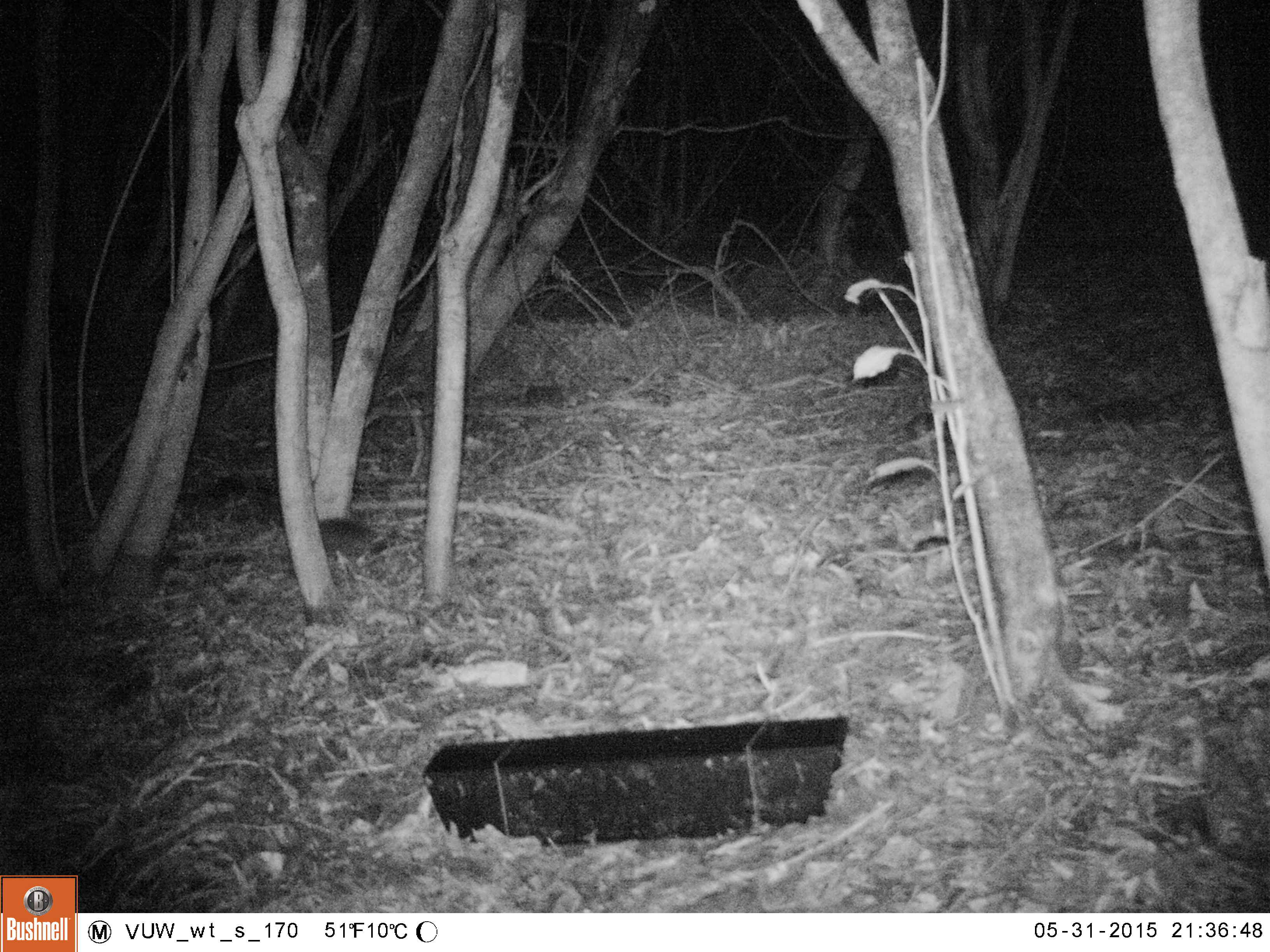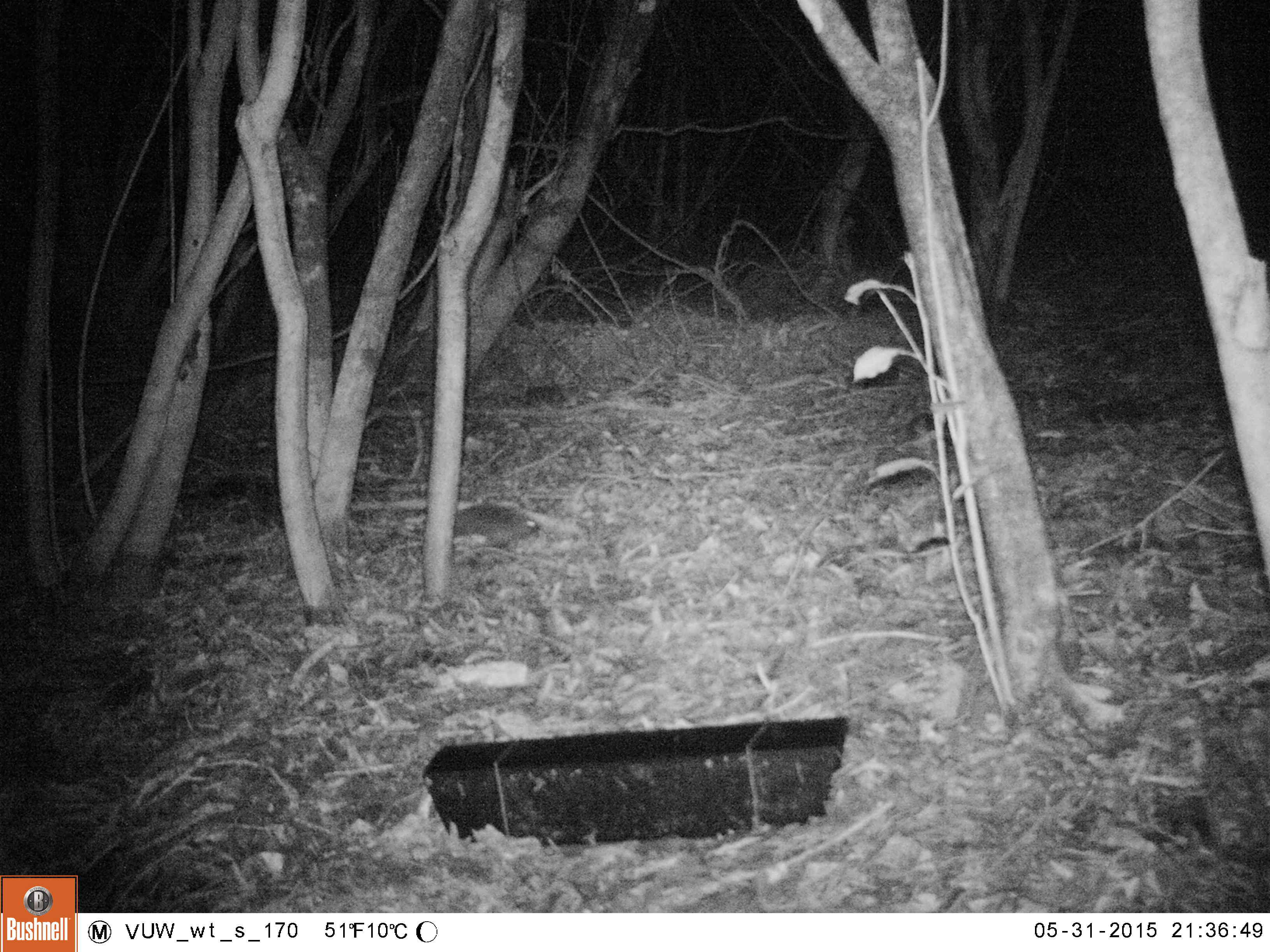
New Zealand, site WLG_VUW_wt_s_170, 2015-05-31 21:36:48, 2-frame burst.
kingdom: Animalia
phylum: Chordata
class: Mammalia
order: Eulipotyphla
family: Erinaceidae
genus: Erinaceus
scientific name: Erinaceus europaeus europaeus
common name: european hedgehog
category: hedgehog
Hedgehog (european hedgehog) (Erinaceus europaeus europaeus).